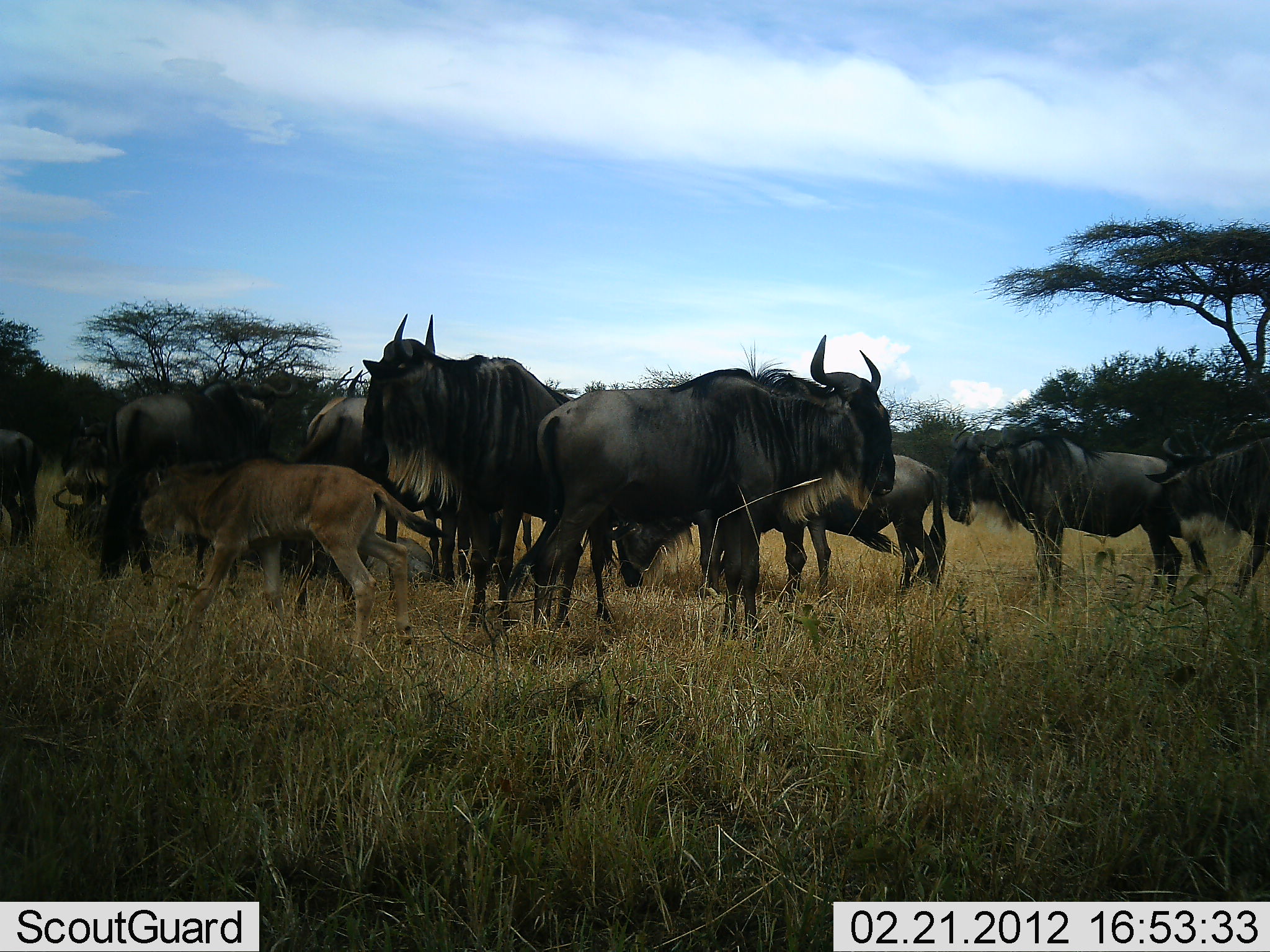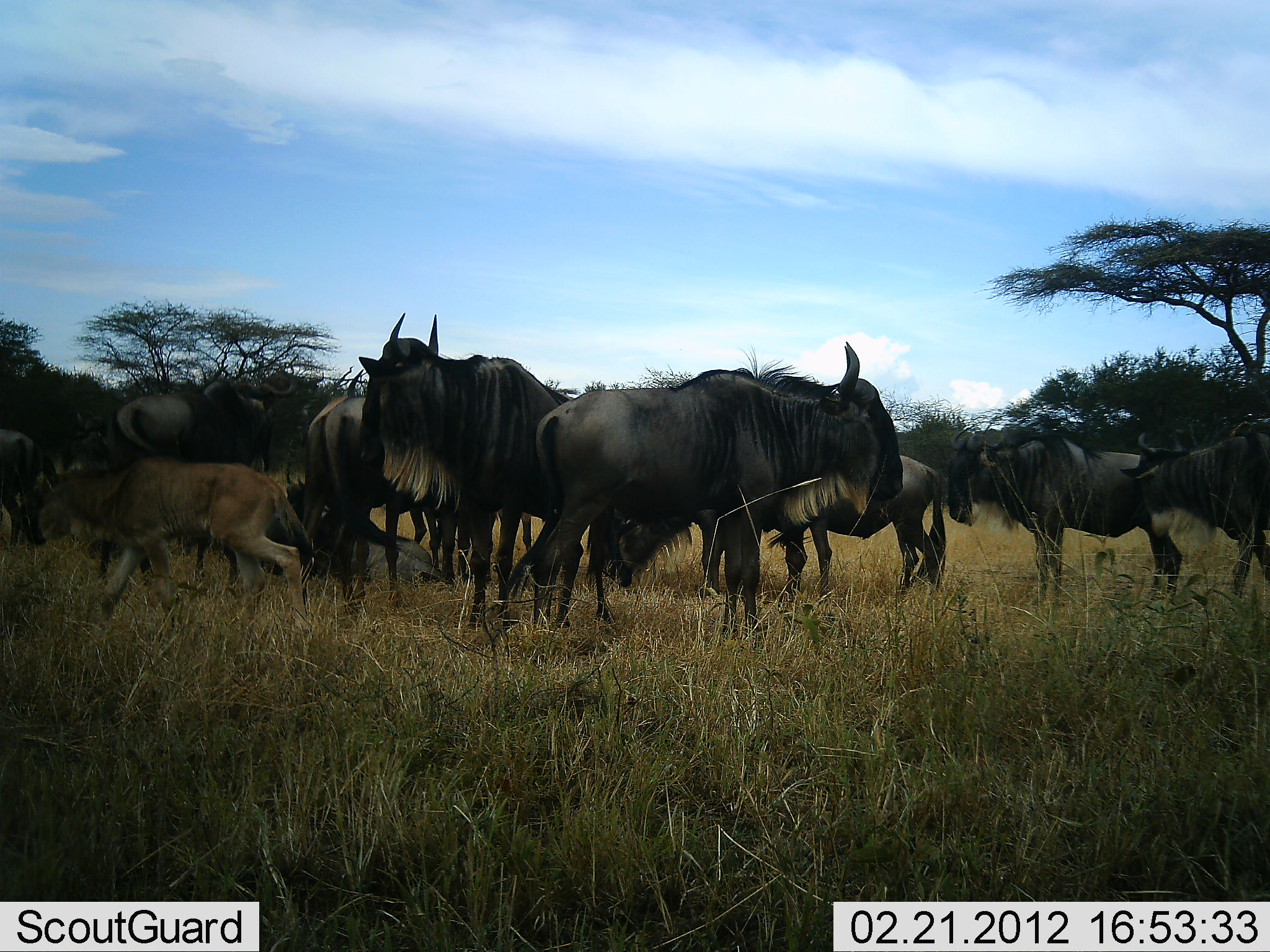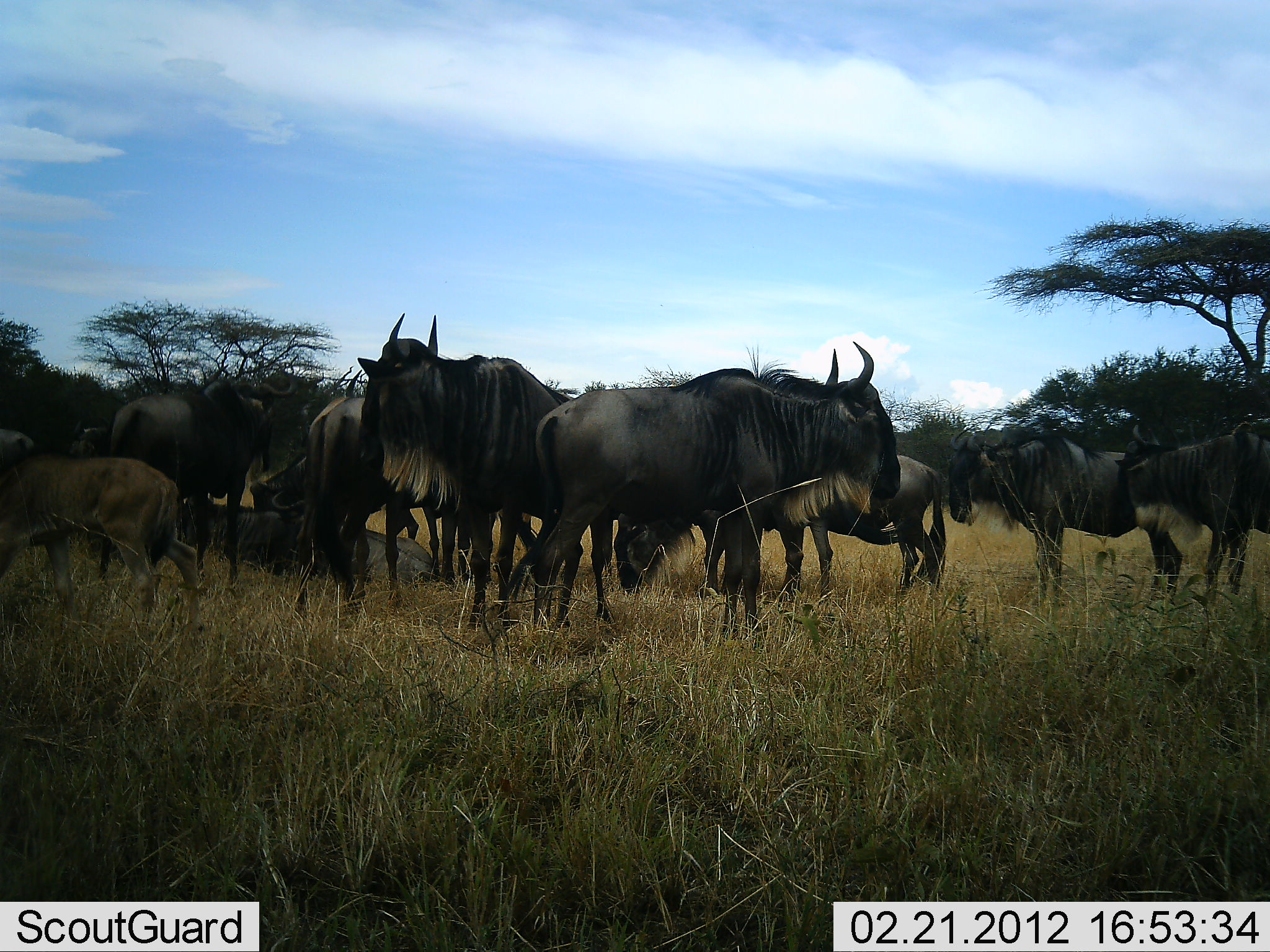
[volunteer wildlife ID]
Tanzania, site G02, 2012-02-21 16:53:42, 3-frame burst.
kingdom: Animalia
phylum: Chordata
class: Mammalia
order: Artiodactyla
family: Bovidae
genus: Connochaetes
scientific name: Connochaetes taurinus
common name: blue wildebeest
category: wildebeest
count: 11-50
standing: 85%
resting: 41%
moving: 56%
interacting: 22%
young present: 78%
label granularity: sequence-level